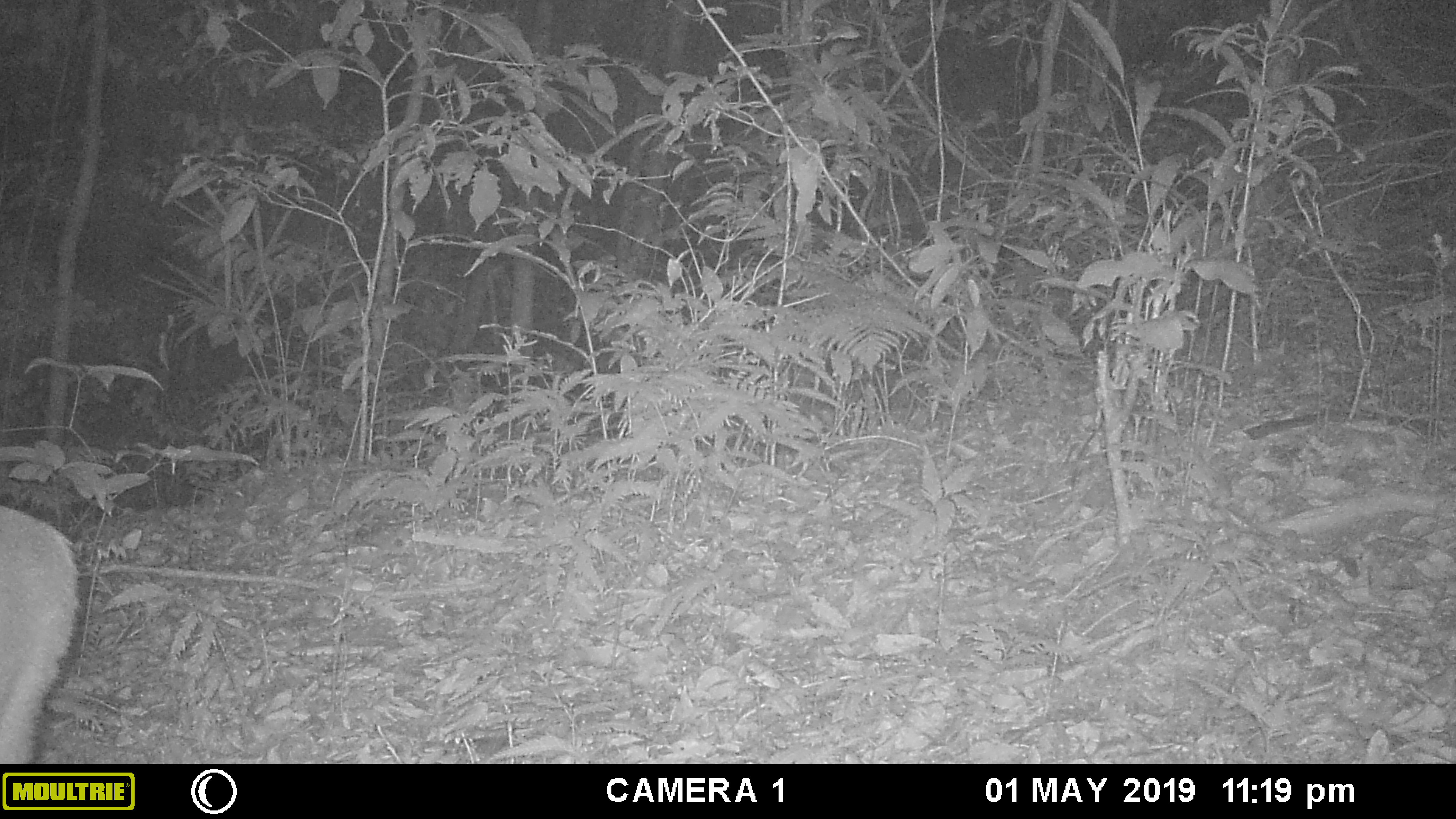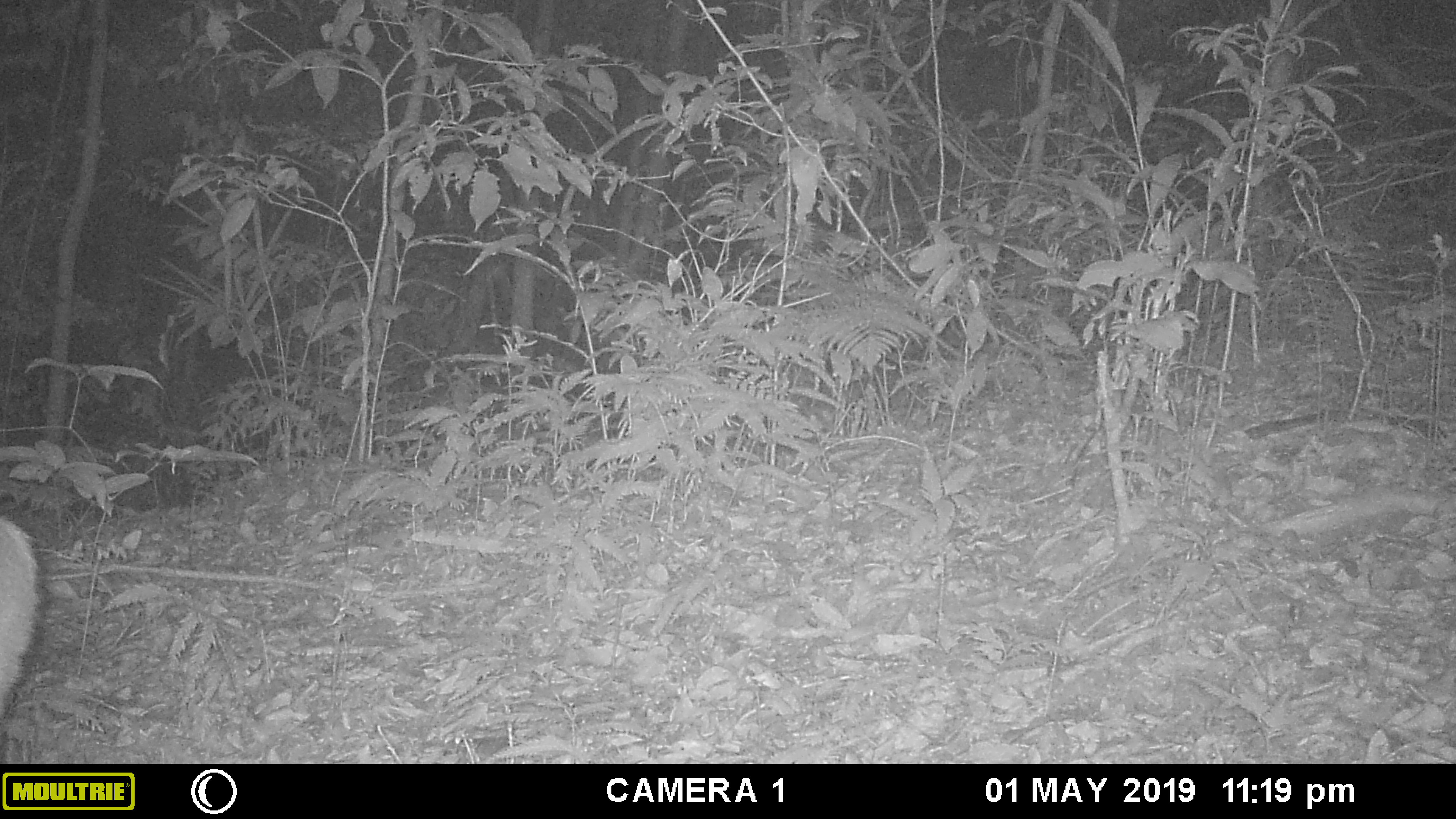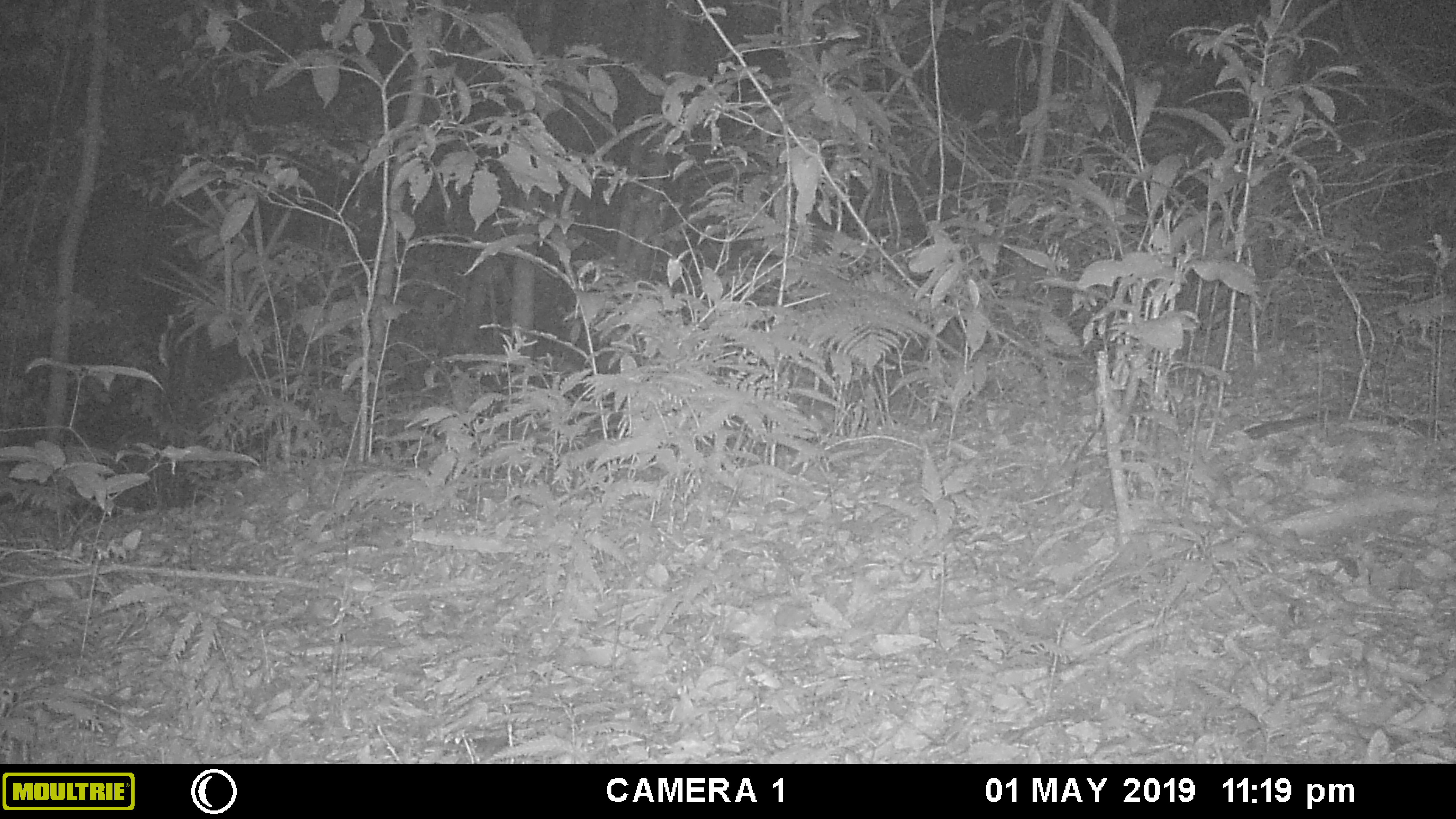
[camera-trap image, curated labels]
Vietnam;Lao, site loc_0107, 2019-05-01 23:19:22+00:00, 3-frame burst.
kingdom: Animalia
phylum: Chordata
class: Mammalia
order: Artiodactyla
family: Cervidae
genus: Muntiacus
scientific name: Muntiacus vuquangensis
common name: large-antlered muntjac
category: large antlered muntjac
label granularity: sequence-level